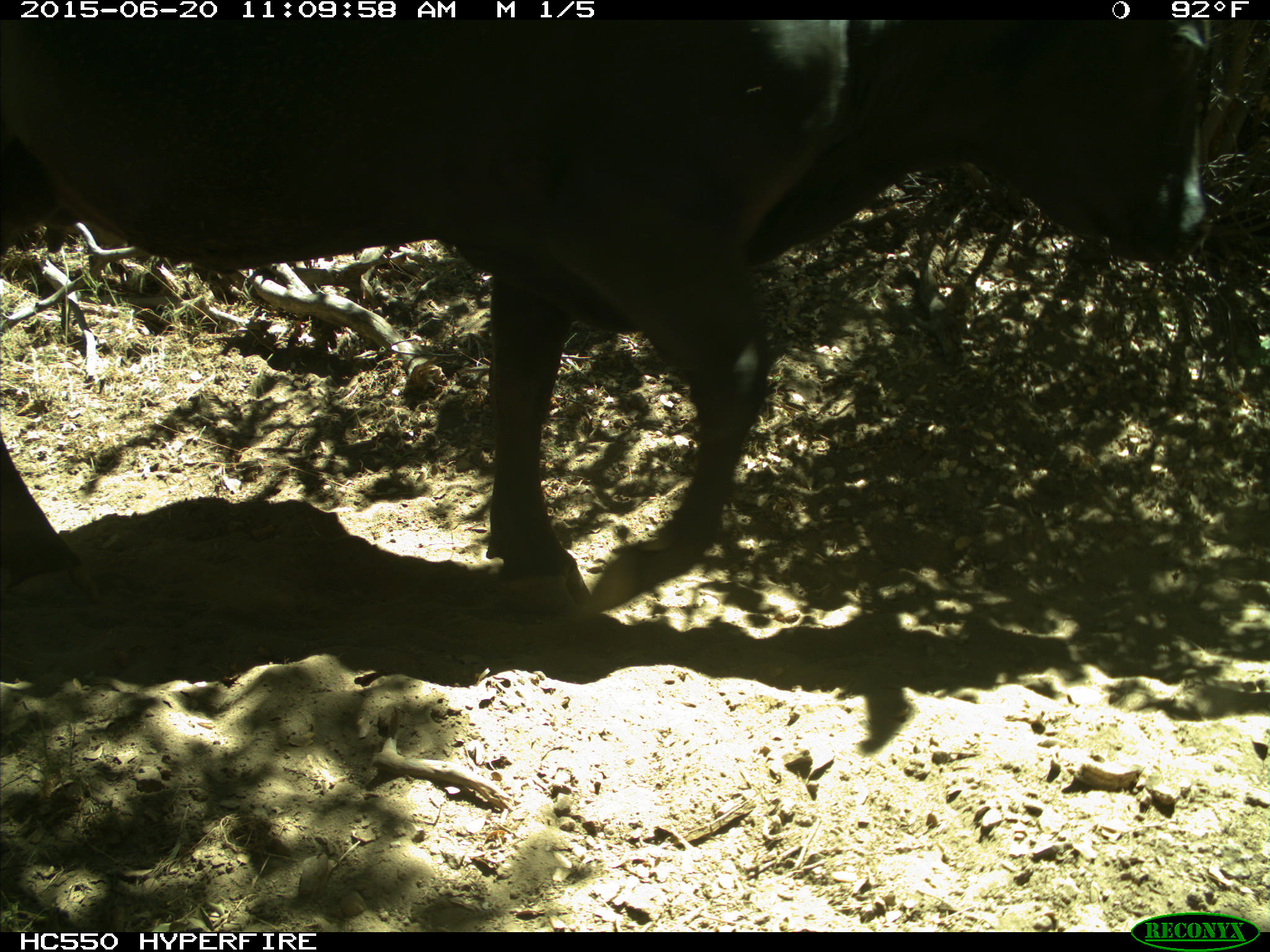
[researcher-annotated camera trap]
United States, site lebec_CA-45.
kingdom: Animalia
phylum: Chordata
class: Mammalia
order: Artiodactyla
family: Bovidae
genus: Bos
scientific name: Bos taurus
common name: domestic cow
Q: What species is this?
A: Bos taurus (domestic cow).